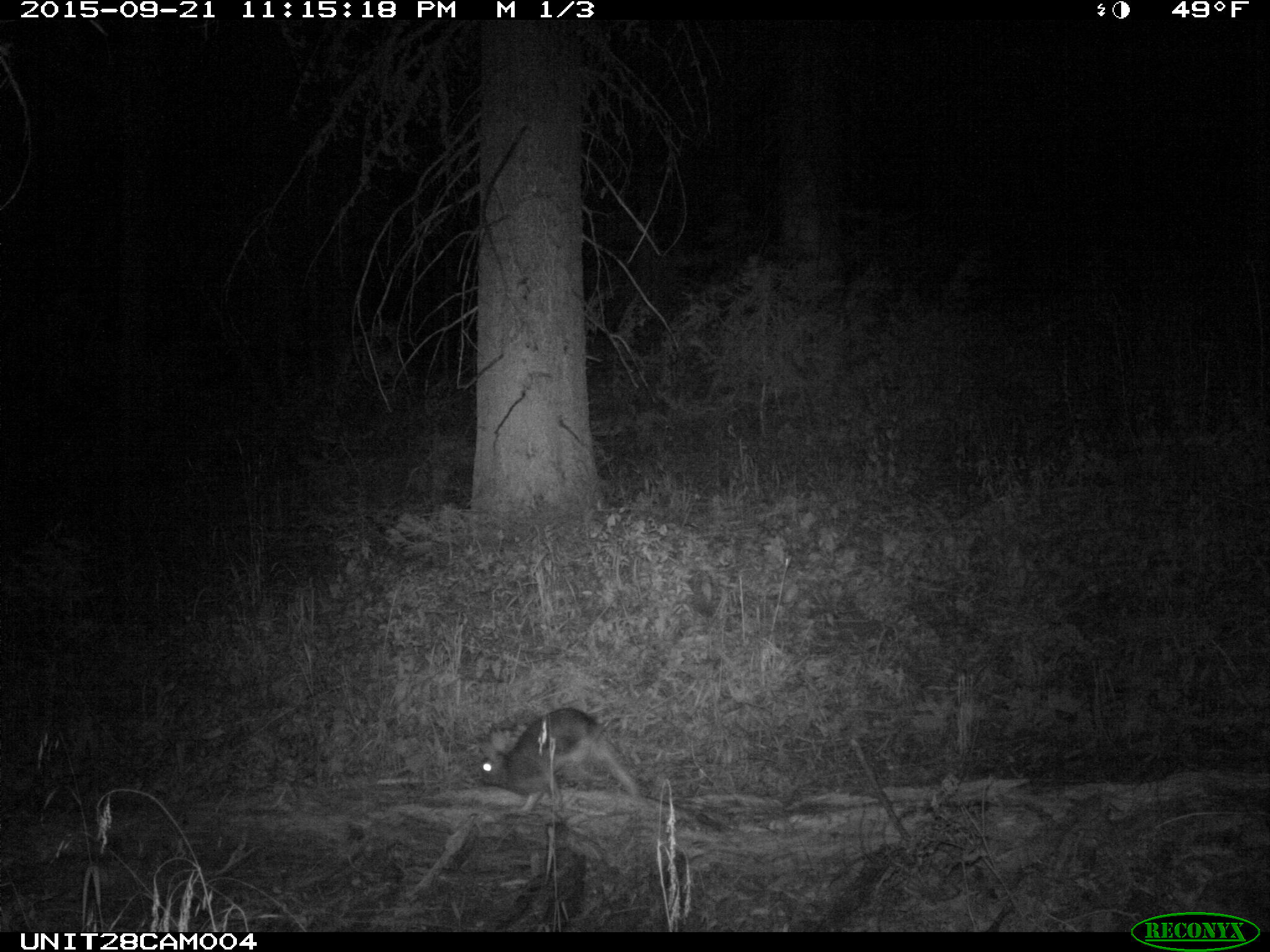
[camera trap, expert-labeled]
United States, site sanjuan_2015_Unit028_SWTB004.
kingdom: Animalia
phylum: Chordata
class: Mammalia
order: Lagomorpha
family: Leporidae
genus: Lepus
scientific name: Lepus americanus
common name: snowshoe hare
Lepus americanus (snowshoe hare).